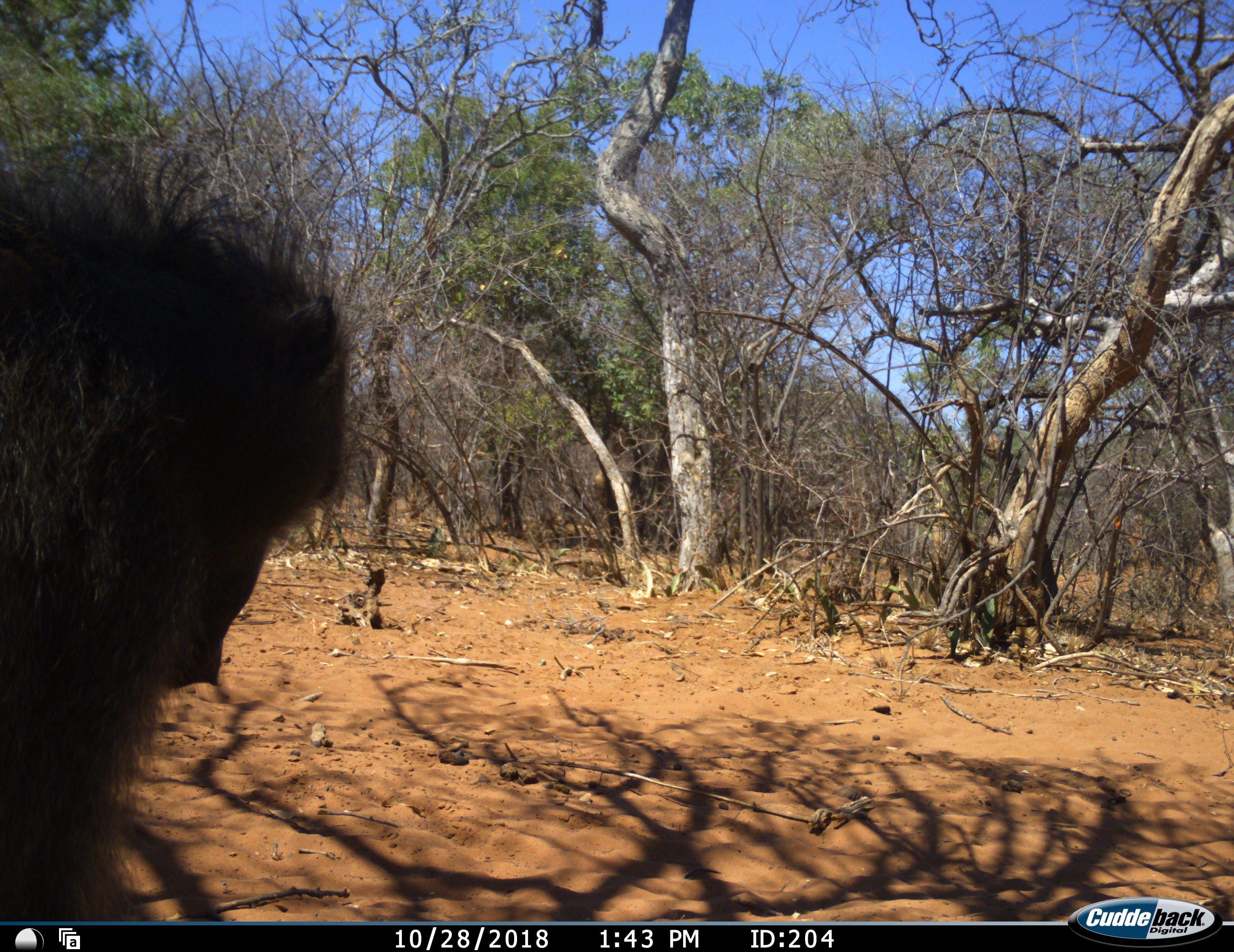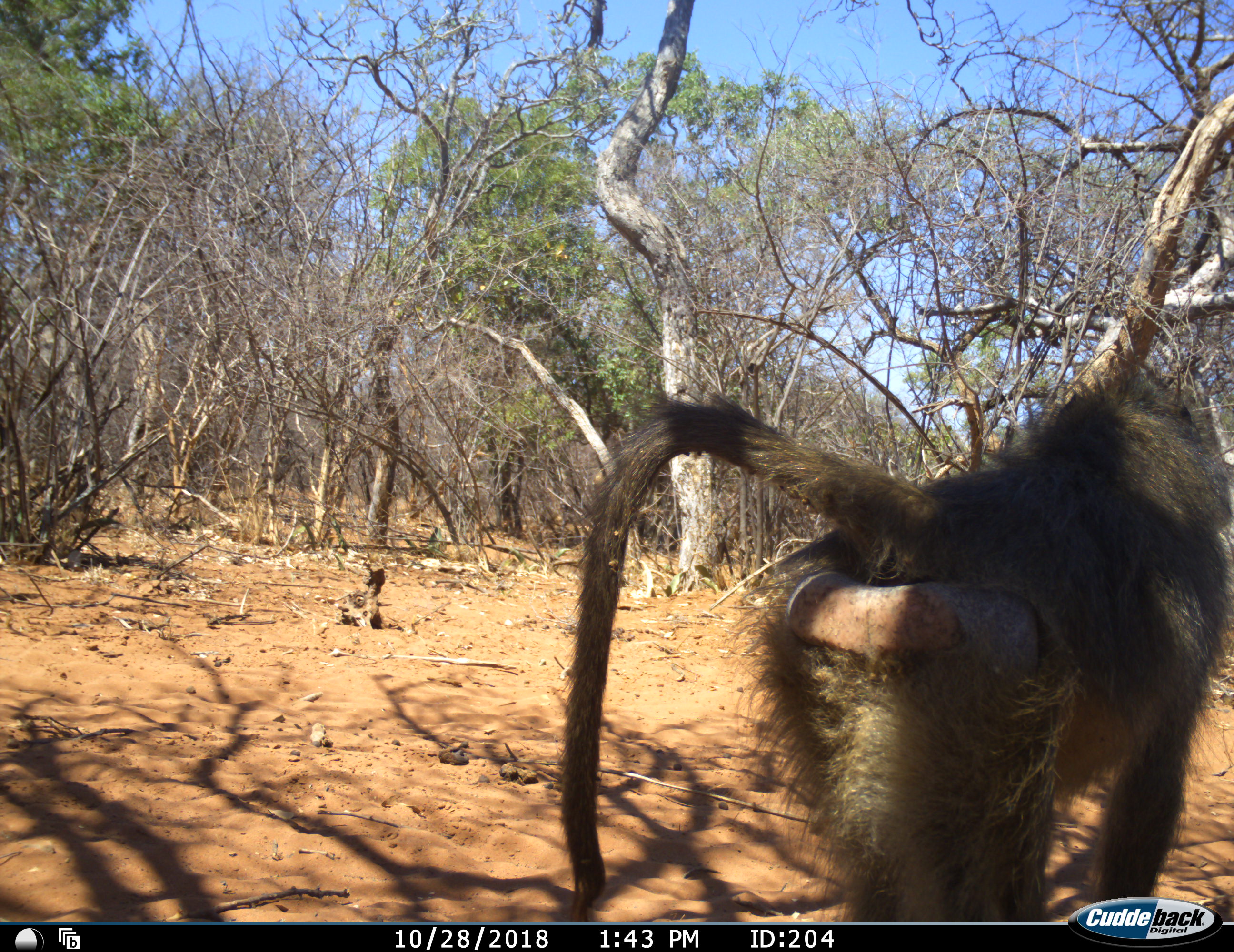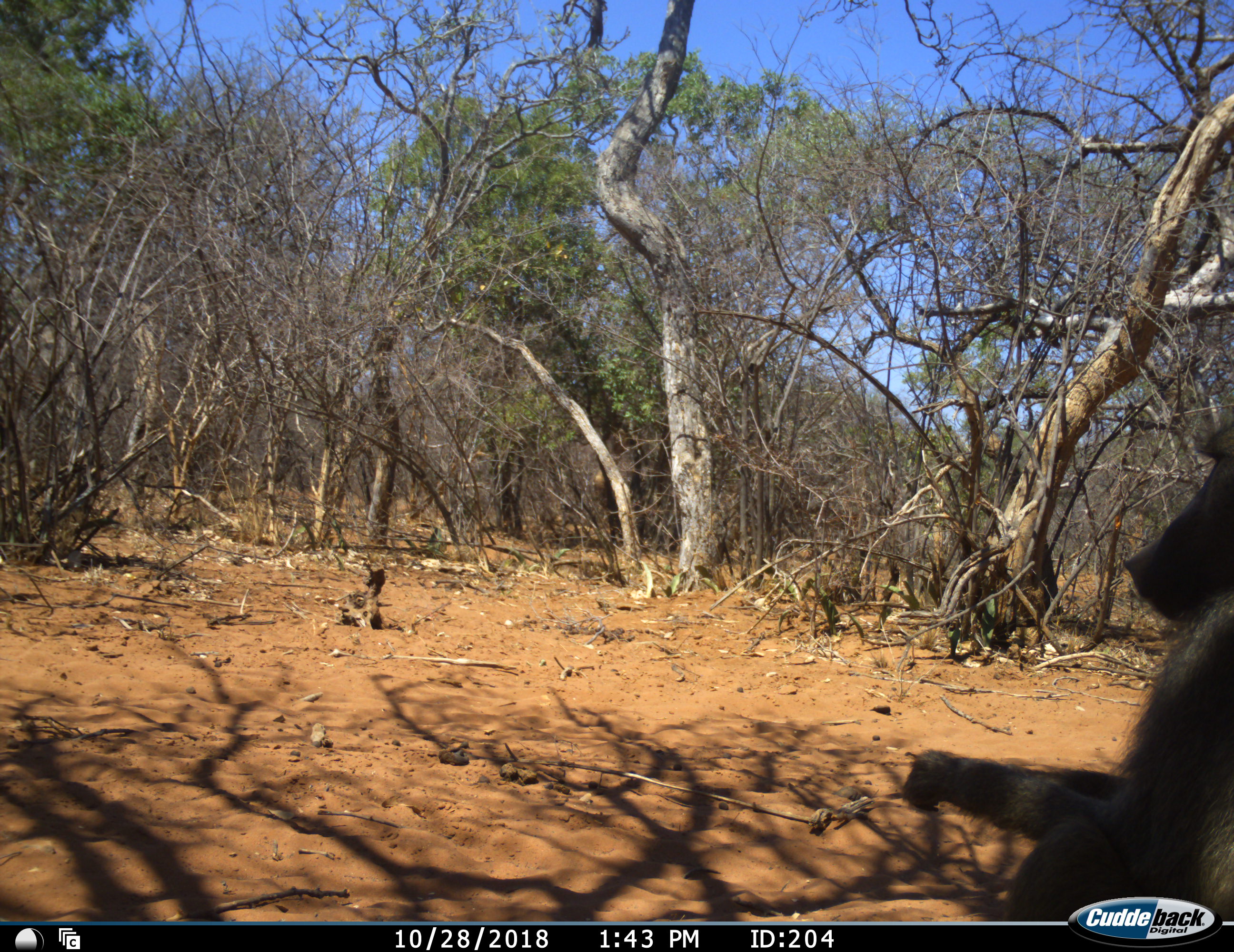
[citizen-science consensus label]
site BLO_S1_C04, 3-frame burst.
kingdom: Animalia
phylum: Chordata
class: Mammalia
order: Primates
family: Cercopithecidae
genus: Papio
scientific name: Papio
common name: baboon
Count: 1.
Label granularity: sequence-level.